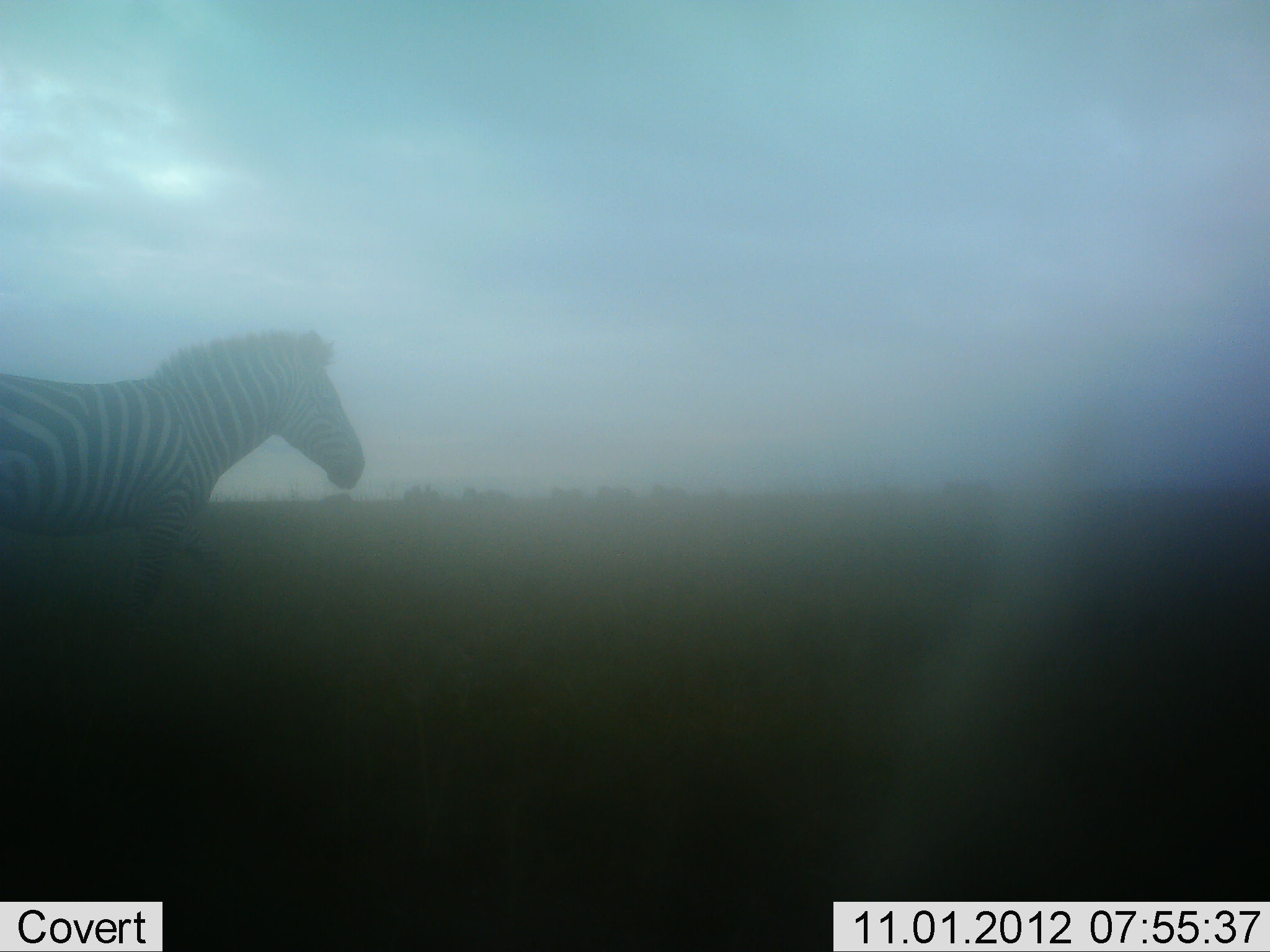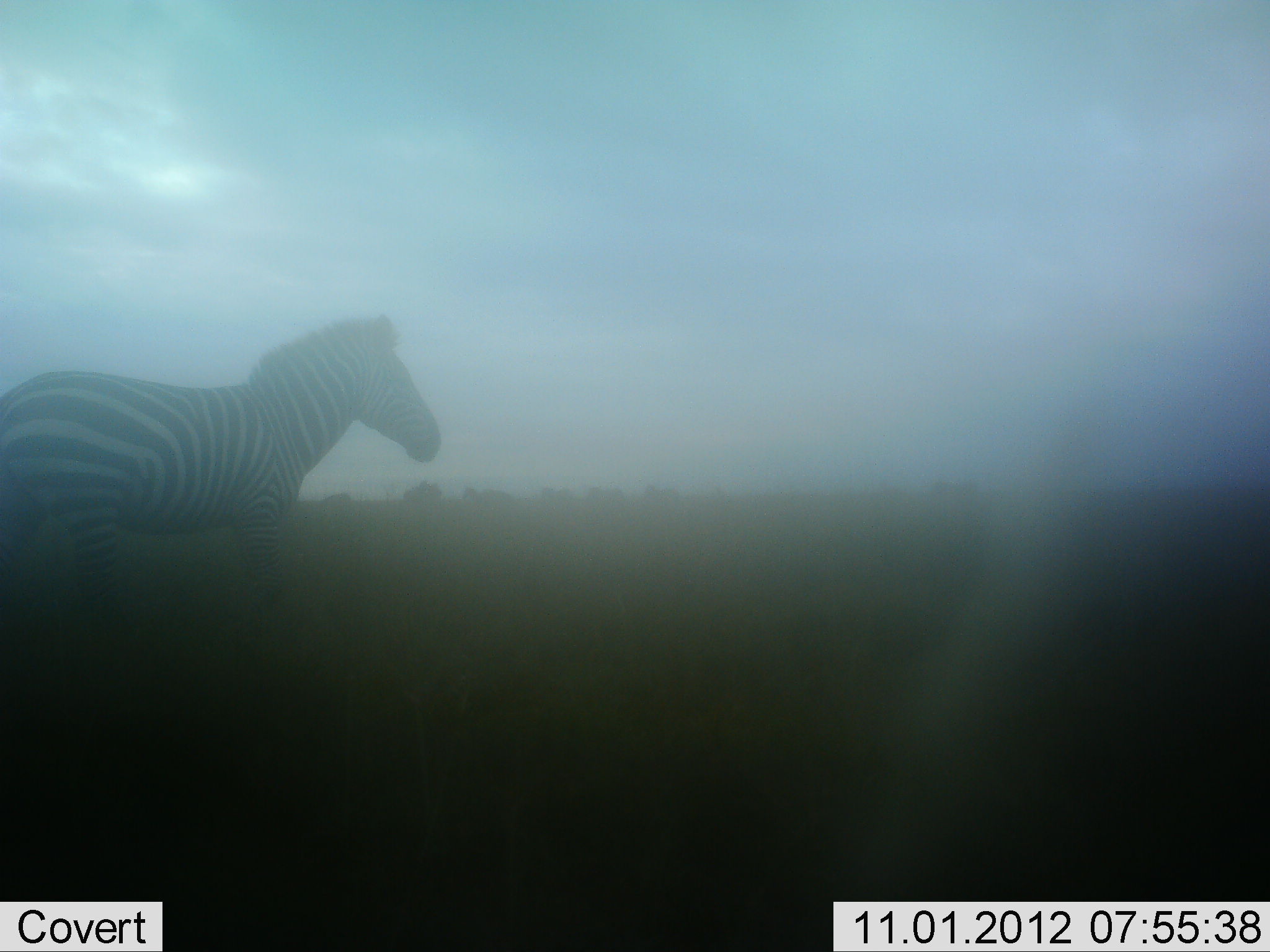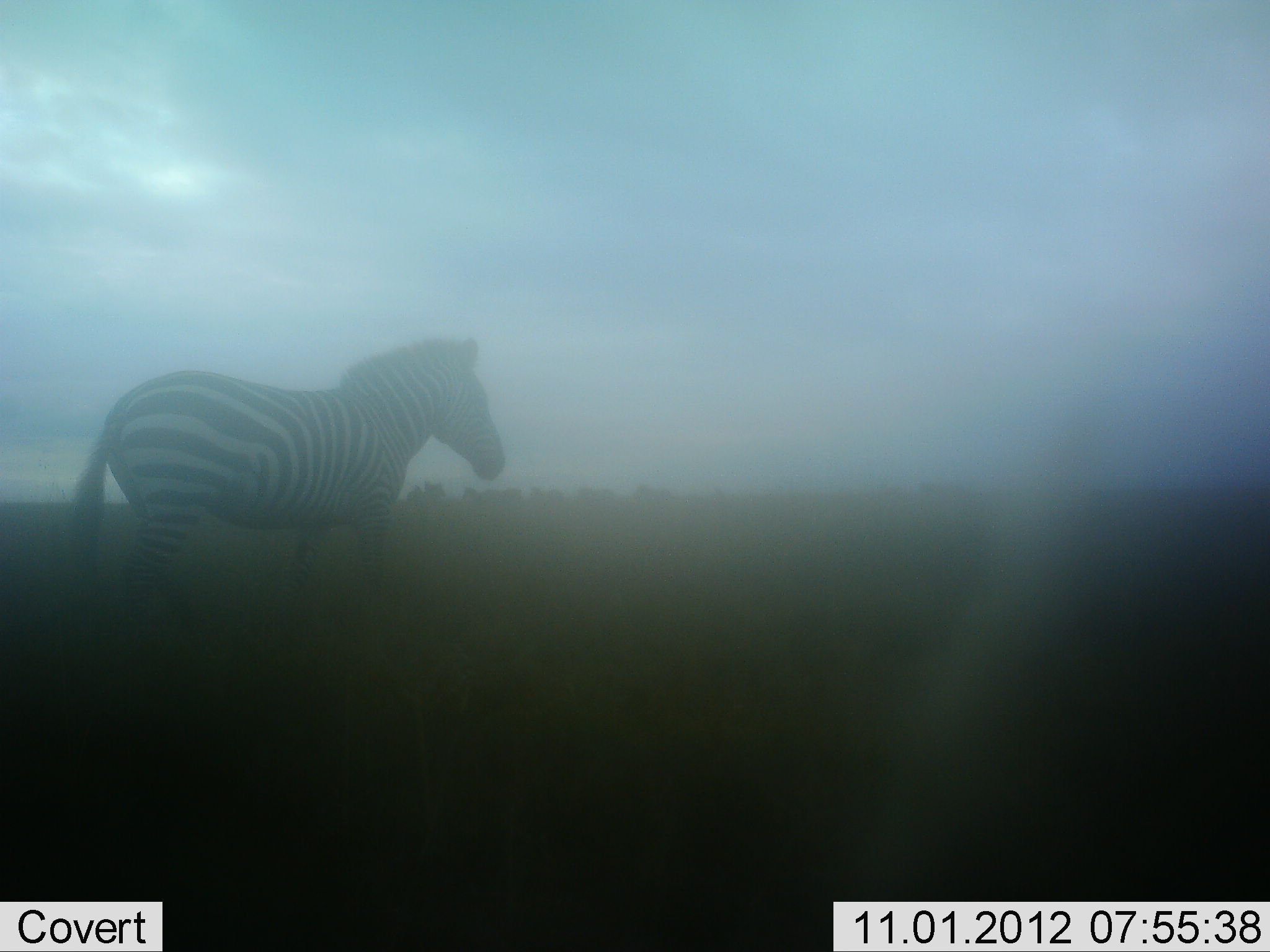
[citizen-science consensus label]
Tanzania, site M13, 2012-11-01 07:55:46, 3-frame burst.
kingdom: Animalia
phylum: Chordata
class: Mammalia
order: Perissodactyla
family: Equidae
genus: Equus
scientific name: Equus quagga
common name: plains zebra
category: zebra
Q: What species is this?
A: Zebra (plains zebra) (Equus quagga).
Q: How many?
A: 1.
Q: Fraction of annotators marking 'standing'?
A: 0%.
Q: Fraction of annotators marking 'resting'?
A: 0%.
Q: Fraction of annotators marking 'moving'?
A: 100%.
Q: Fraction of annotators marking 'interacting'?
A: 0%.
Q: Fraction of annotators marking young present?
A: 0%.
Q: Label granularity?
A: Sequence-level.